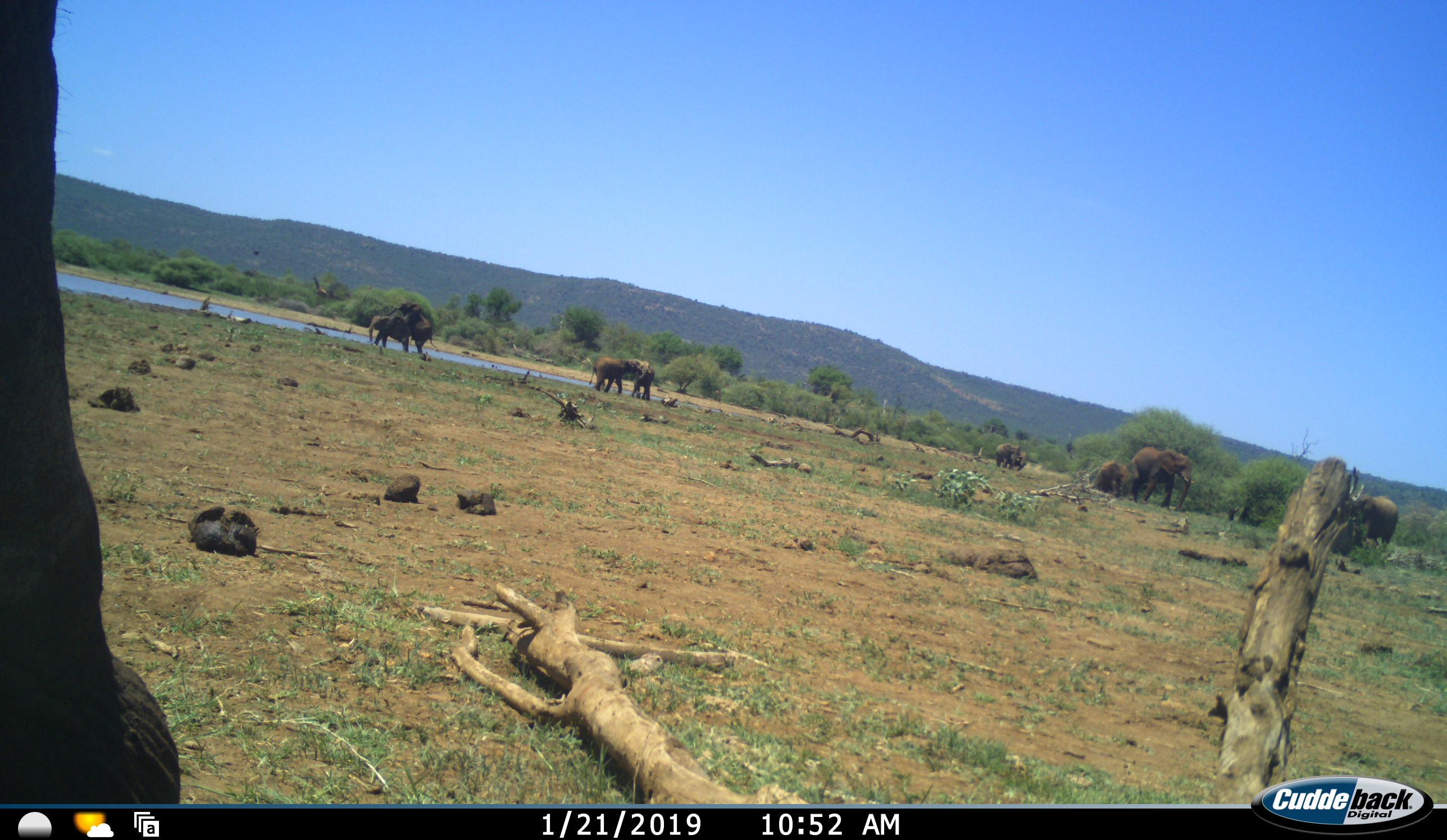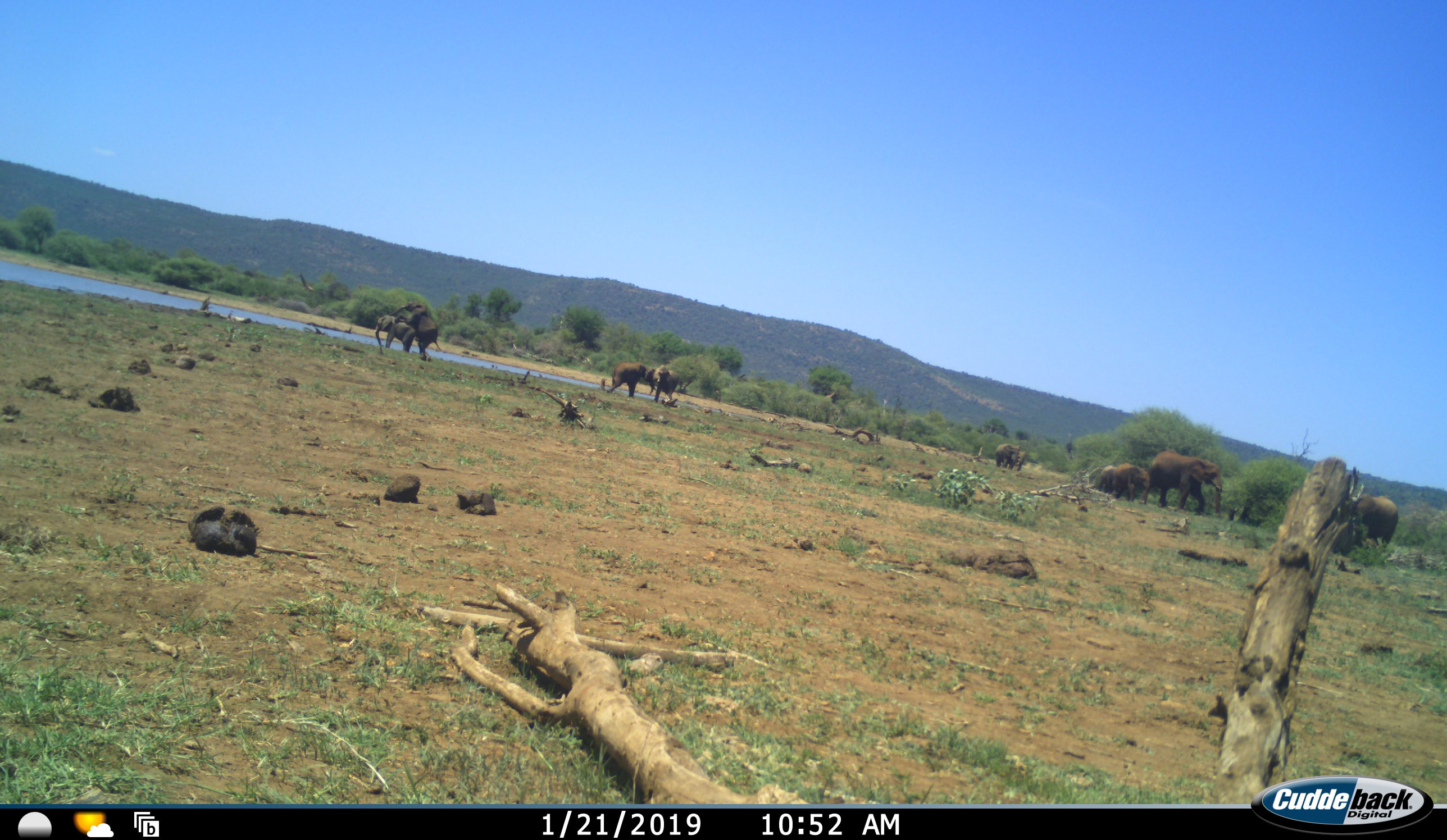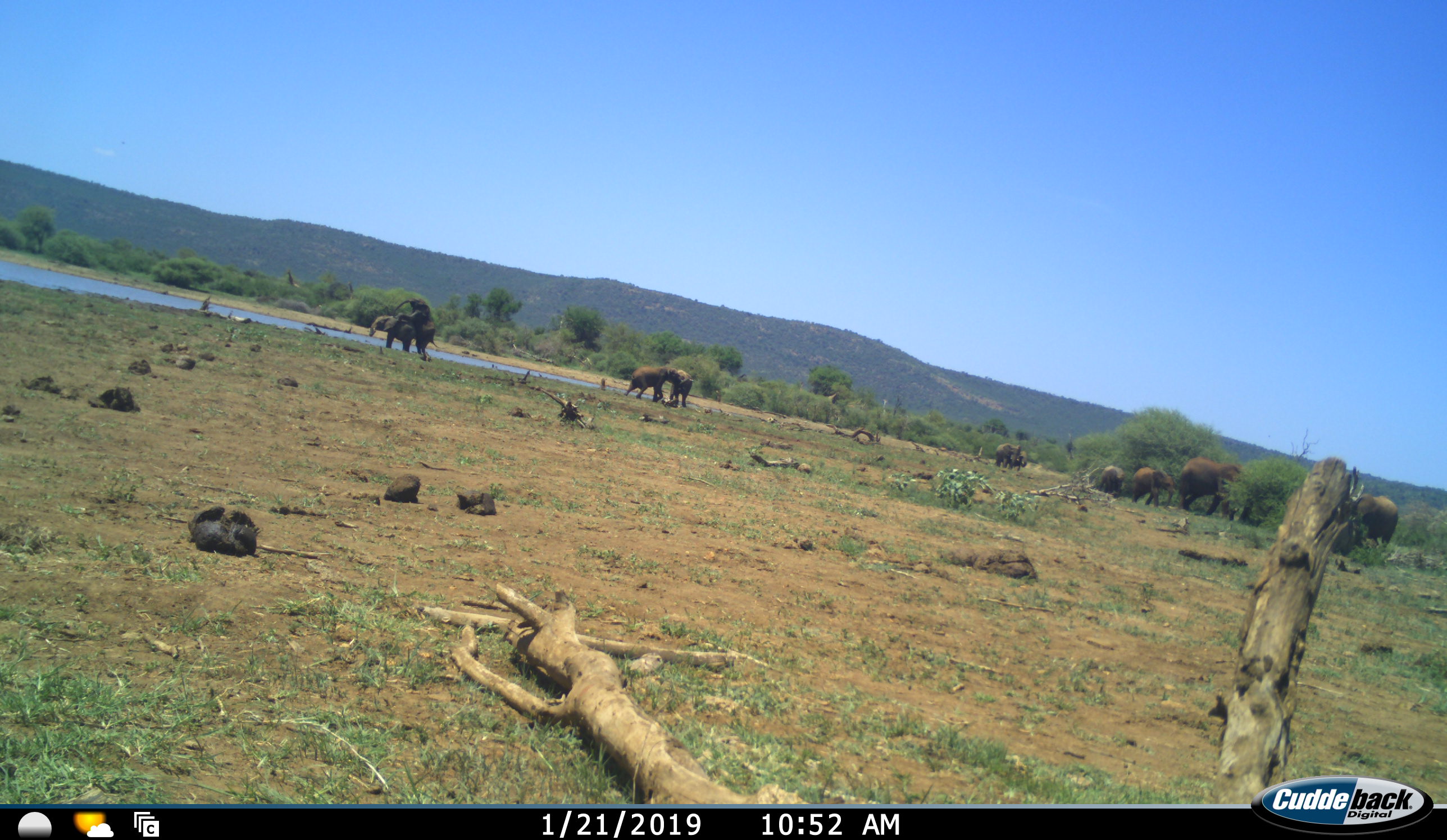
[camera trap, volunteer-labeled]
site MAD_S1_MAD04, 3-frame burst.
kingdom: Animalia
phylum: Chordata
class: Mammalia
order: Proboscidea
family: Elephantidae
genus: Loxodonta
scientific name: Loxodonta africana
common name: african bush elephant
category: elephant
Elephant (african bush elephant) (Loxodonta africana), count 10. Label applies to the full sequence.